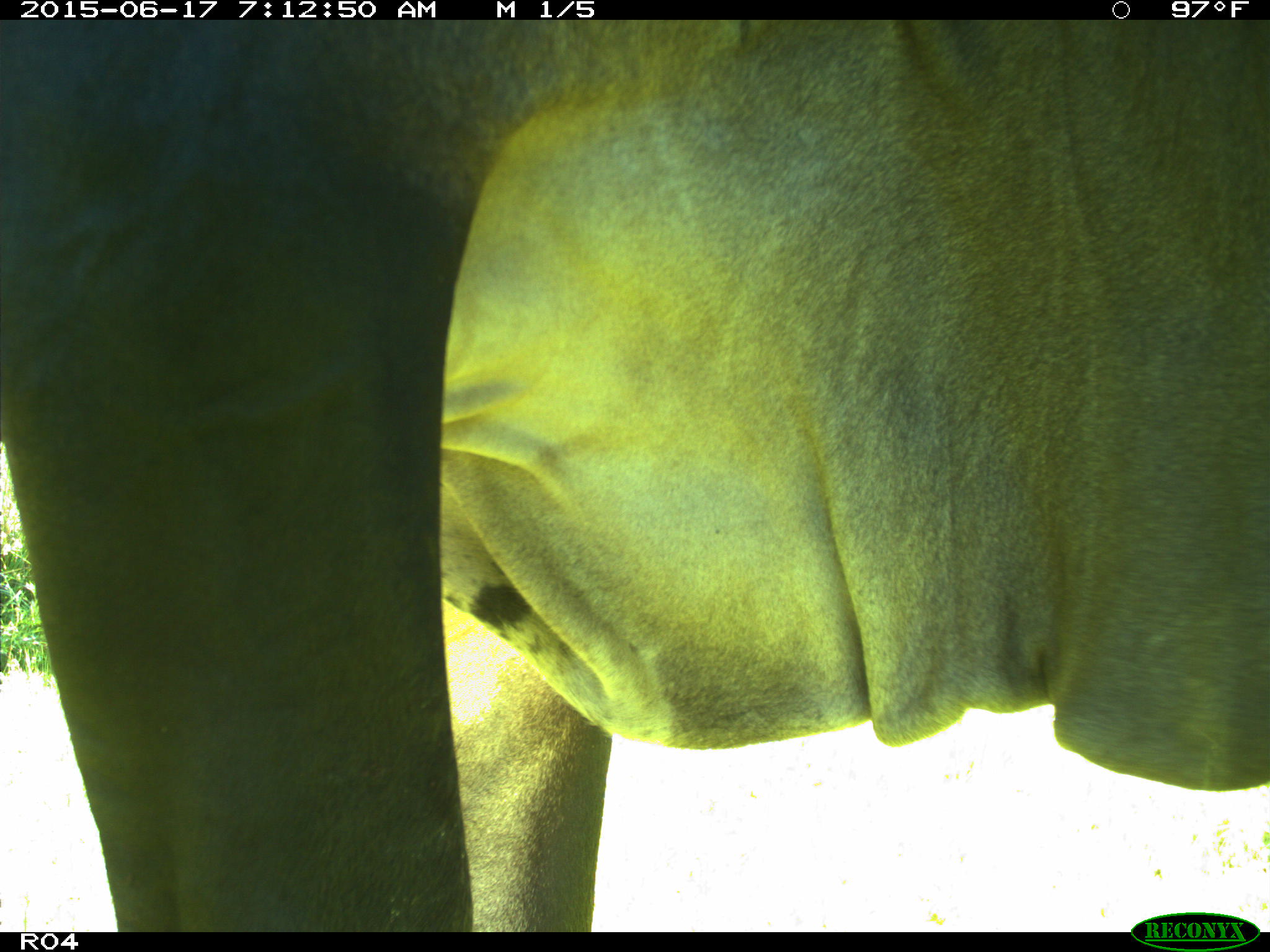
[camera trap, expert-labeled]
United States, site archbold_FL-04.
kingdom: Animalia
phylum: Chordata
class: Mammalia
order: Artiodactyla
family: Bovidae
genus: Bos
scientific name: Bos taurus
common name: domestic cow